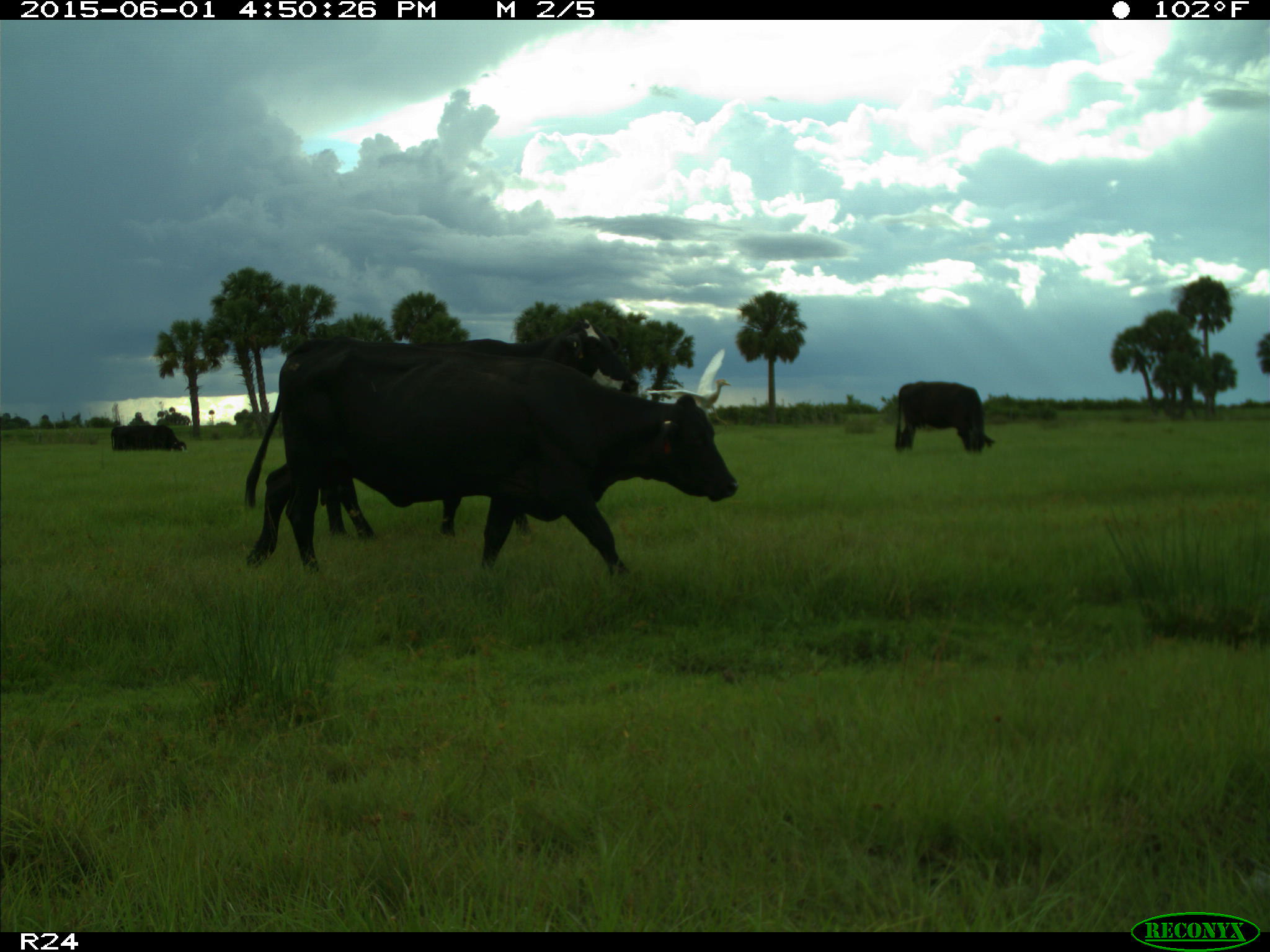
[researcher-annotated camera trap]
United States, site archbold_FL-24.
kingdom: Animalia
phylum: Chordata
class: Mammalia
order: Artiodactyla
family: Bovidae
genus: Bos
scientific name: Bos taurus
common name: domestic cow